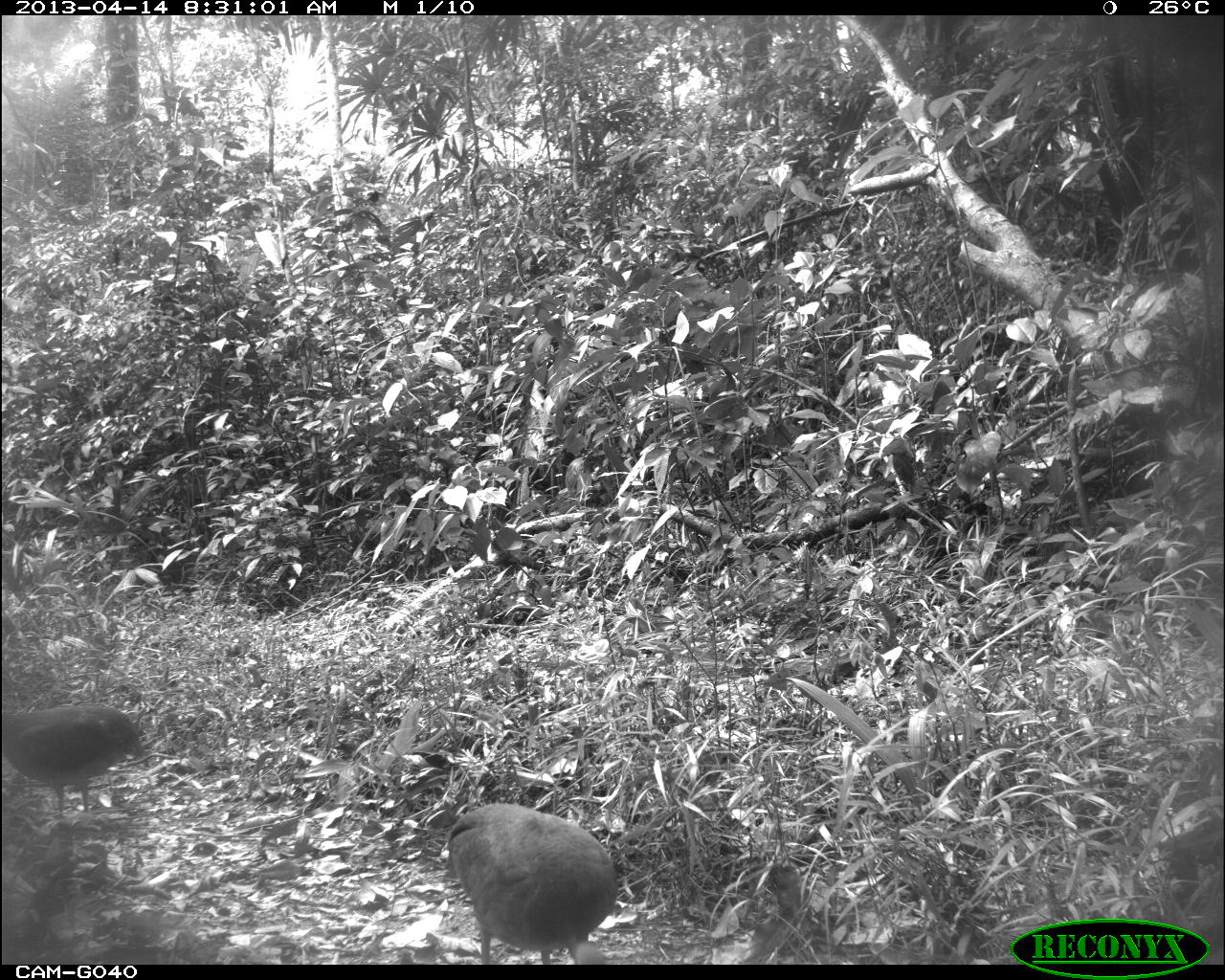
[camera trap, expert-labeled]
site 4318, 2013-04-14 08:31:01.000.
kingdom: Animalia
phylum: Chordata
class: Aves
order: Tinamiformes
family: Tinamidae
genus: Tinamus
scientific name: Tinamus major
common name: great tinamou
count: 2